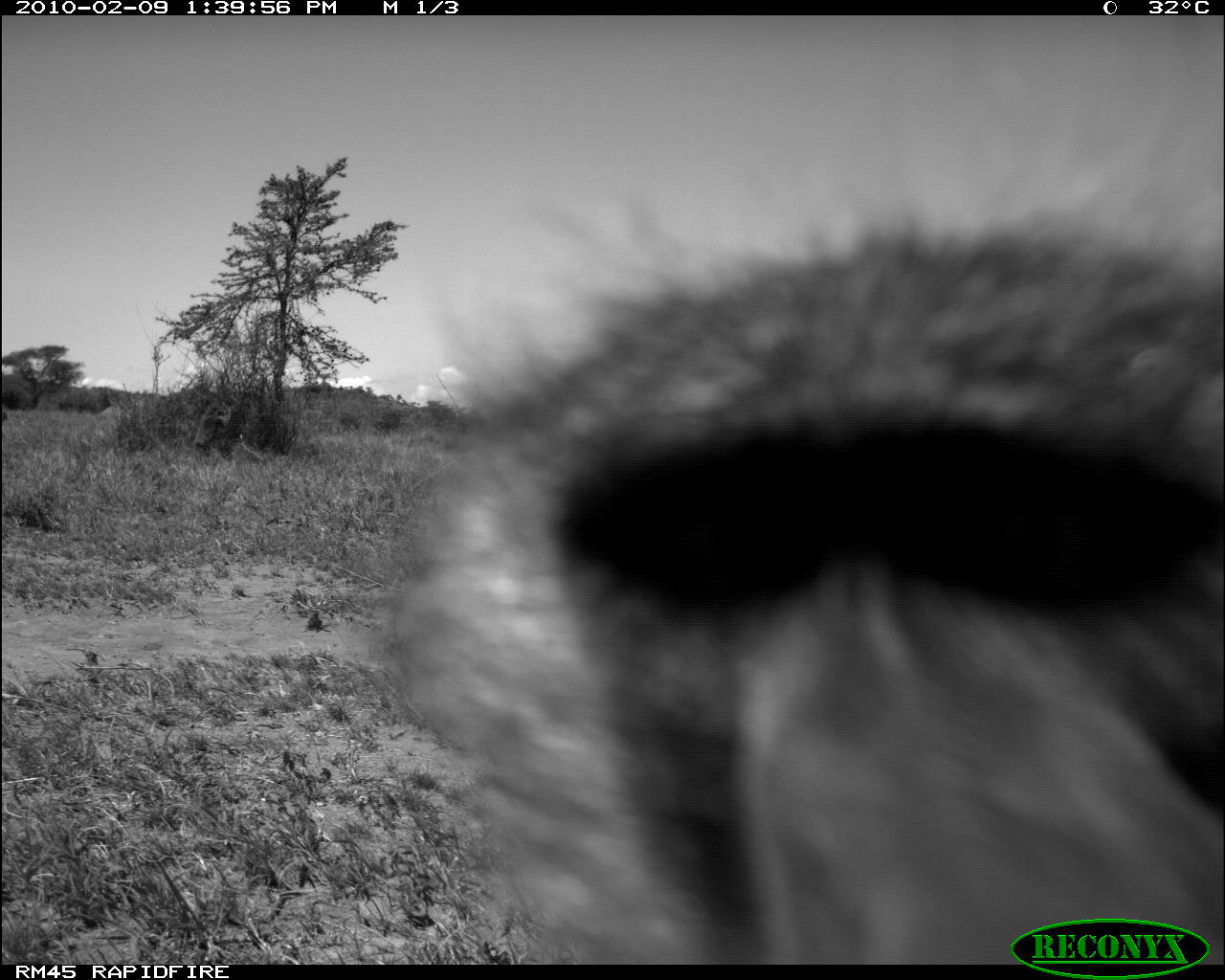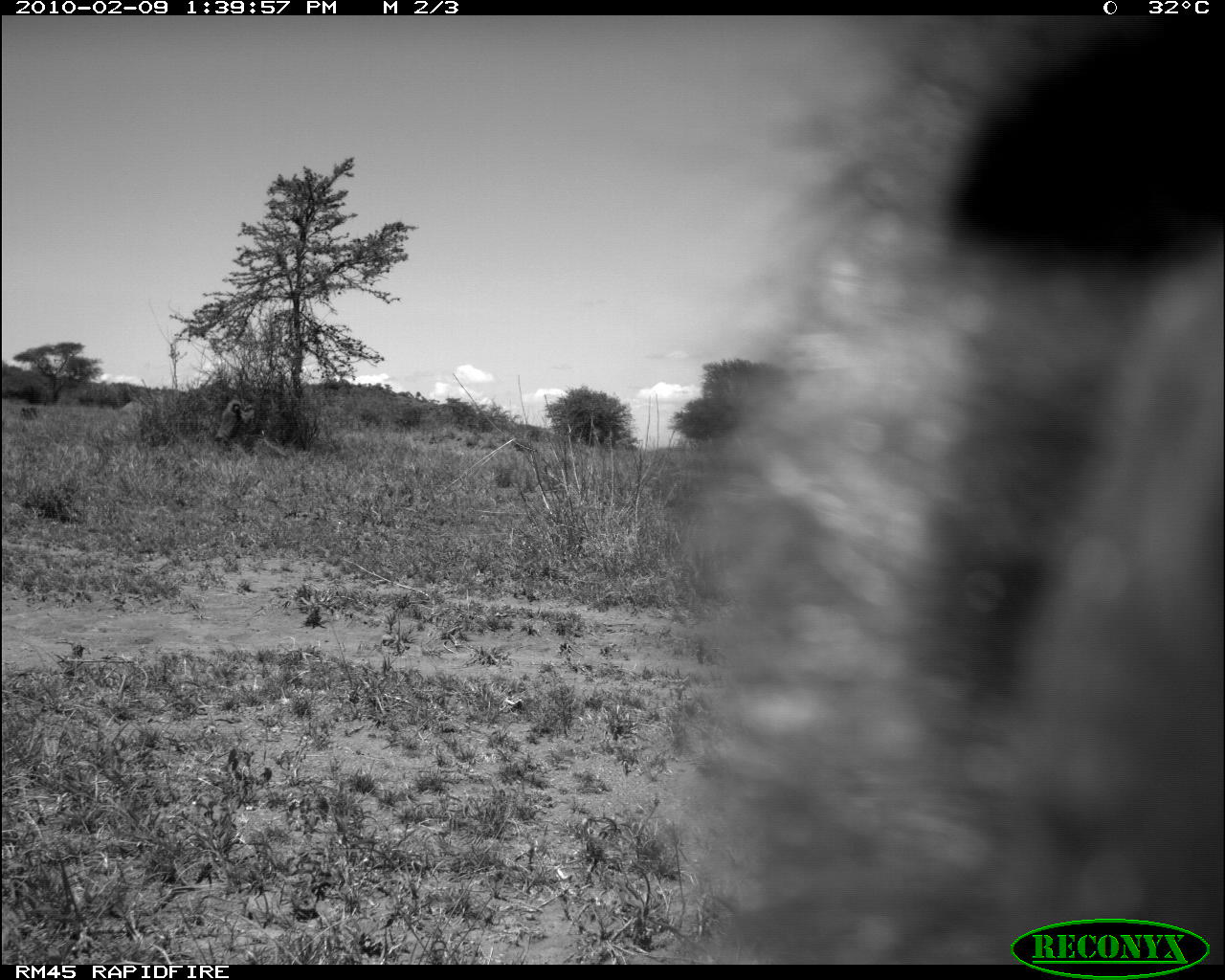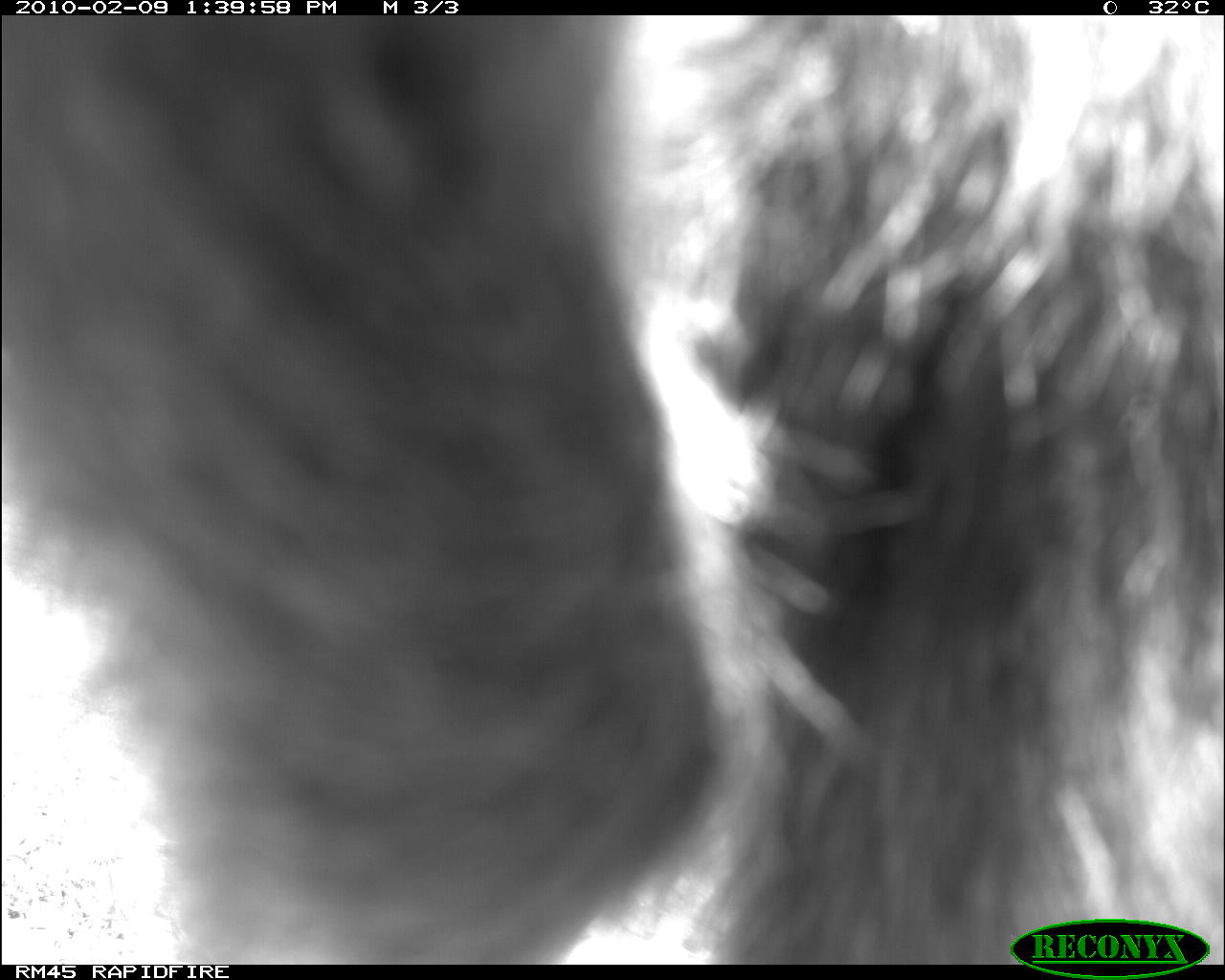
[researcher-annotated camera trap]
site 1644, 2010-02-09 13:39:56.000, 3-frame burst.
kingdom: Animalia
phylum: Chordata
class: Mammalia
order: Primates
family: Cercopithecidae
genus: Papio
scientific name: Papio anubis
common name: olive baboon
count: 1